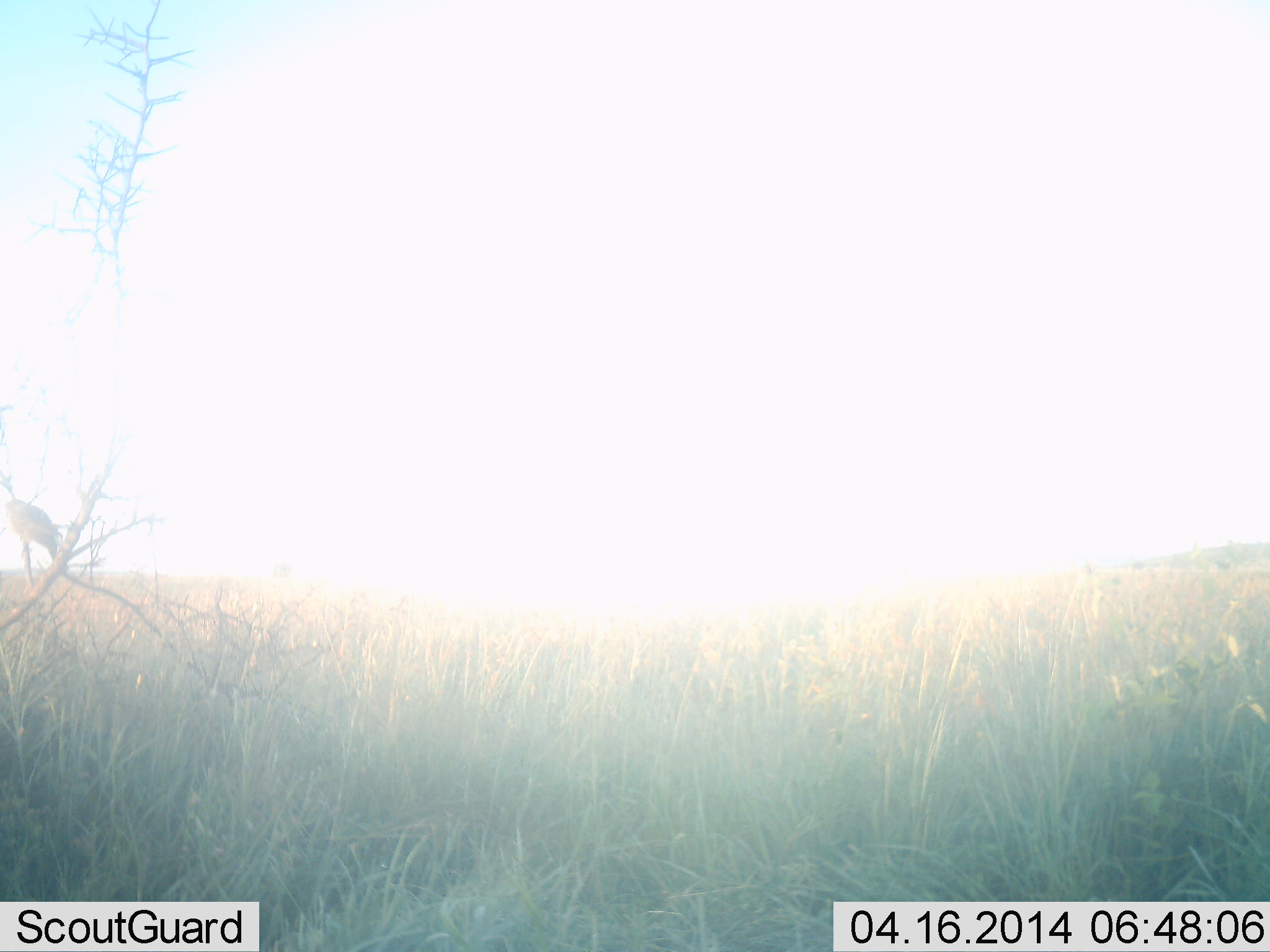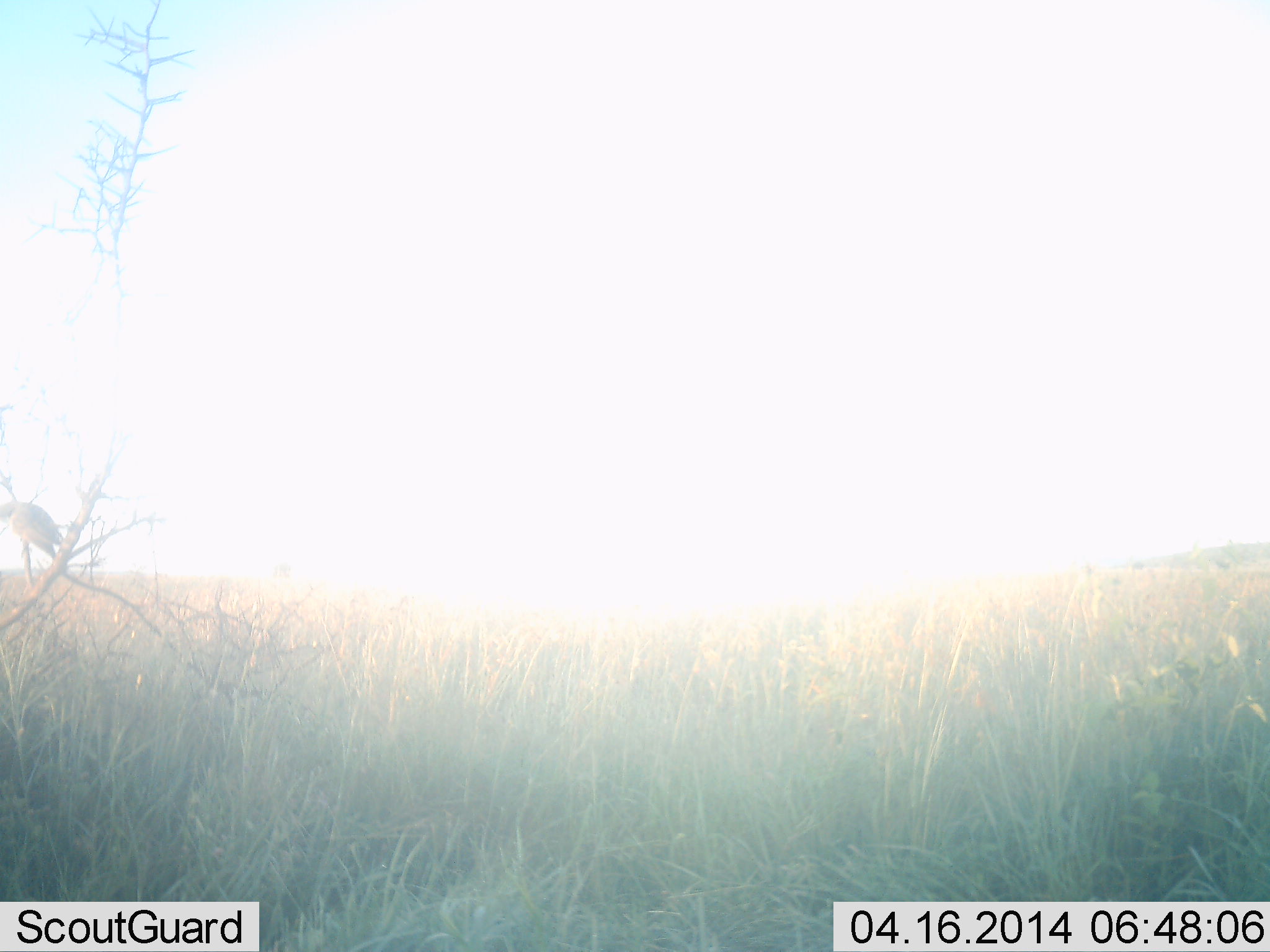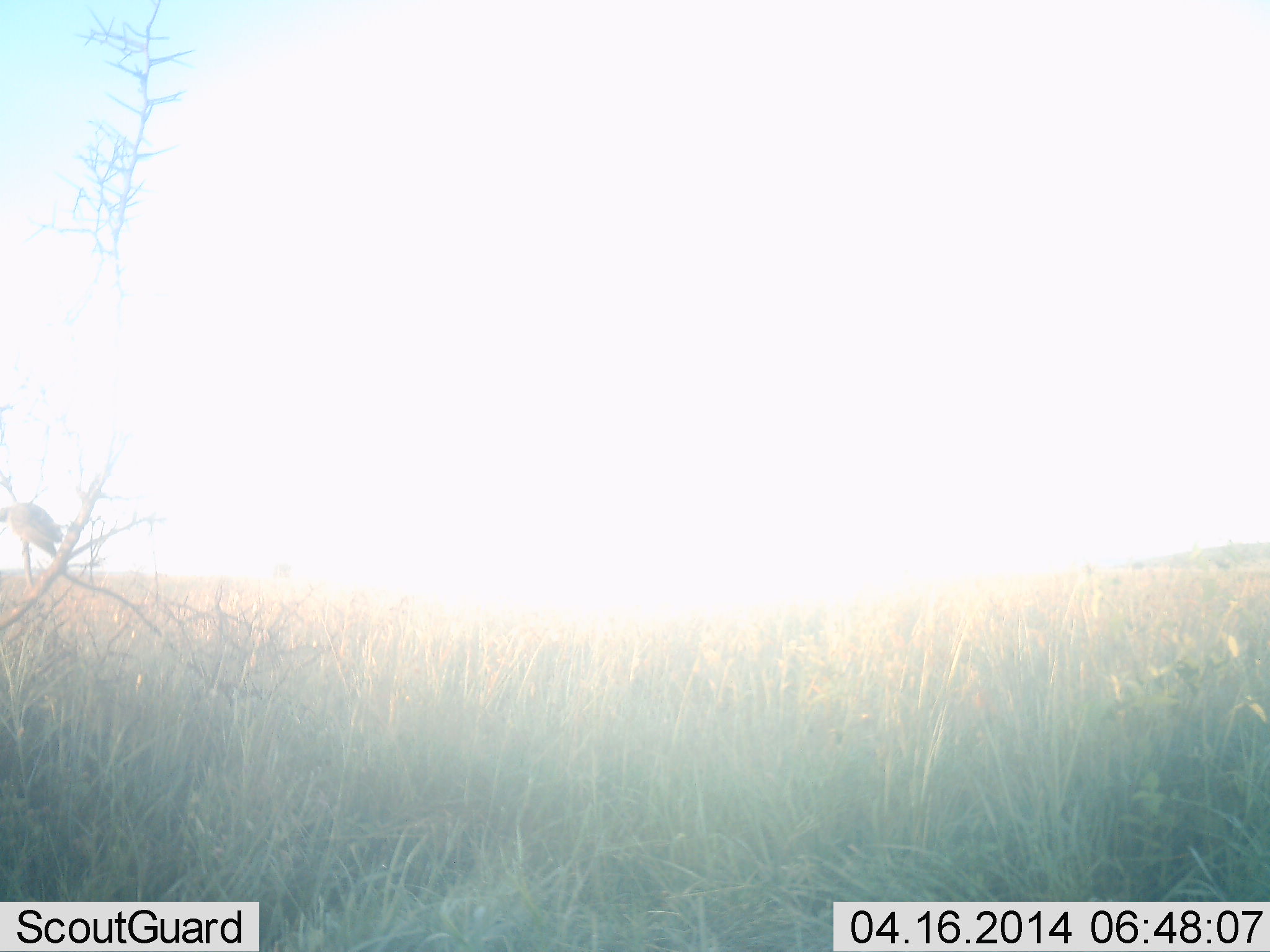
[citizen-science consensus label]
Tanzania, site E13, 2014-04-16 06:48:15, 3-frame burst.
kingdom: Animalia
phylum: Chordata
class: Aves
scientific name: Aves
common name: bird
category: otherbird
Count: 1.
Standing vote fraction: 44%.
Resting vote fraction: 56%.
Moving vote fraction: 0%.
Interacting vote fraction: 0%.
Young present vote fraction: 0%.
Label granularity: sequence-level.